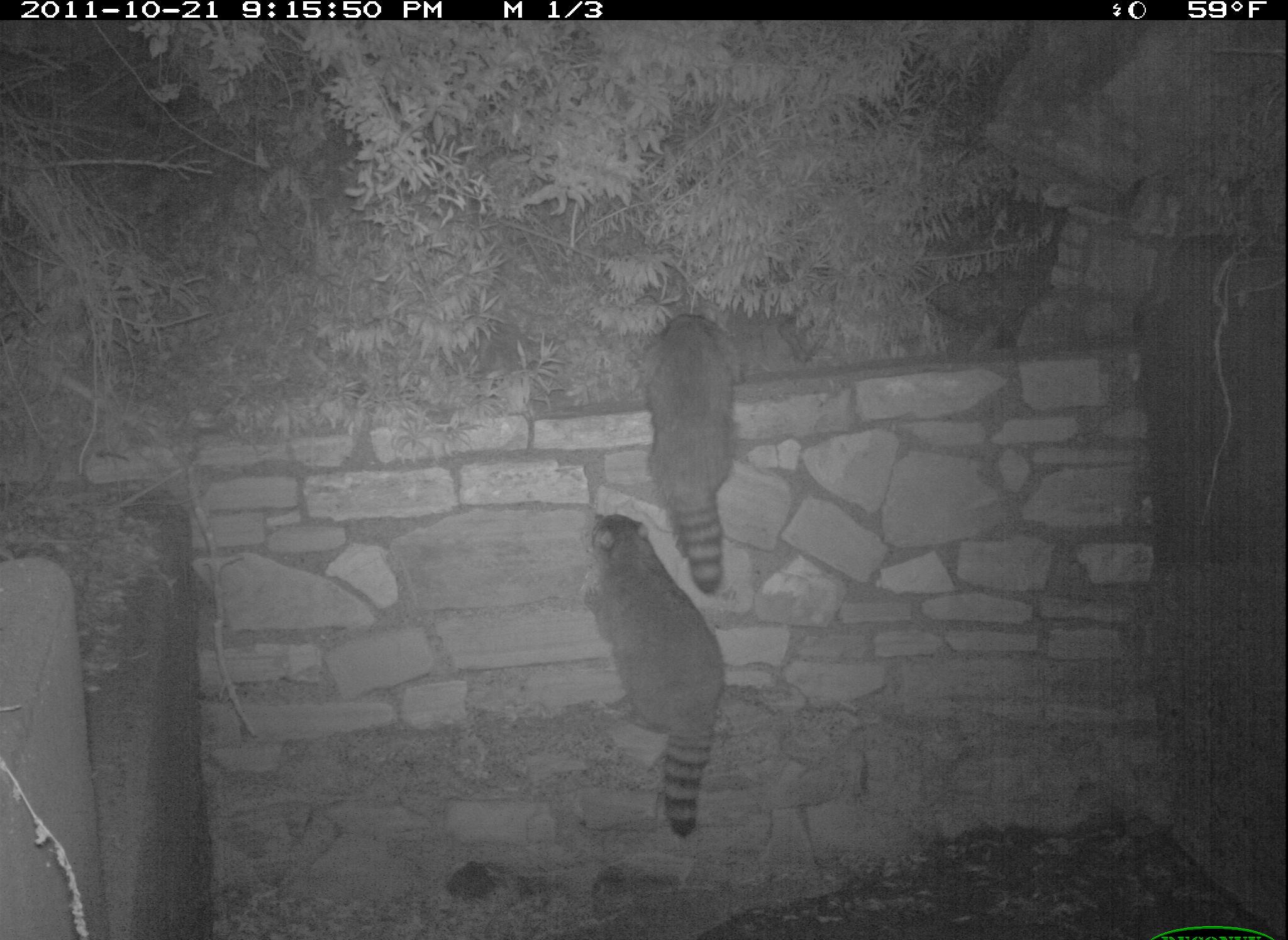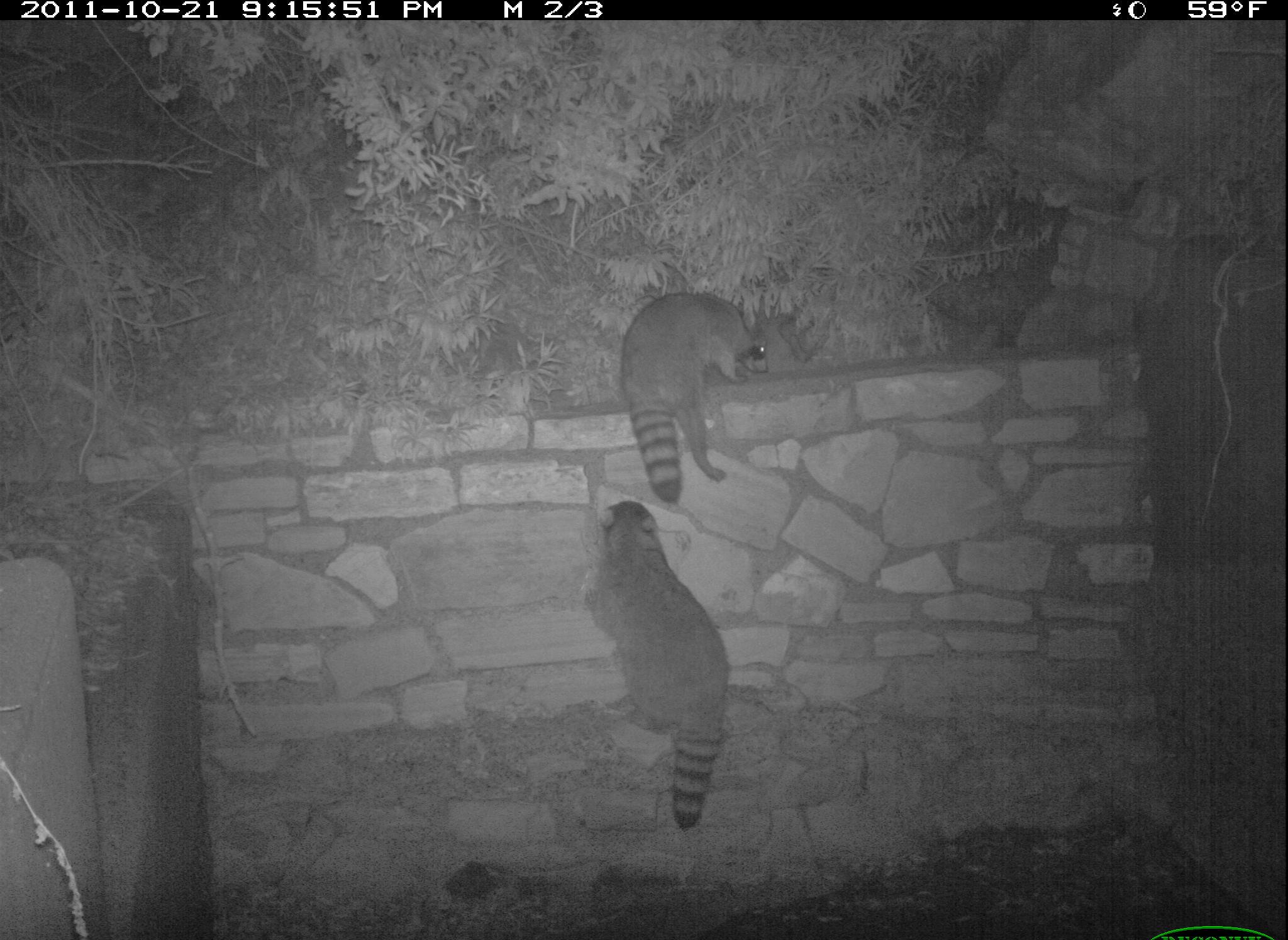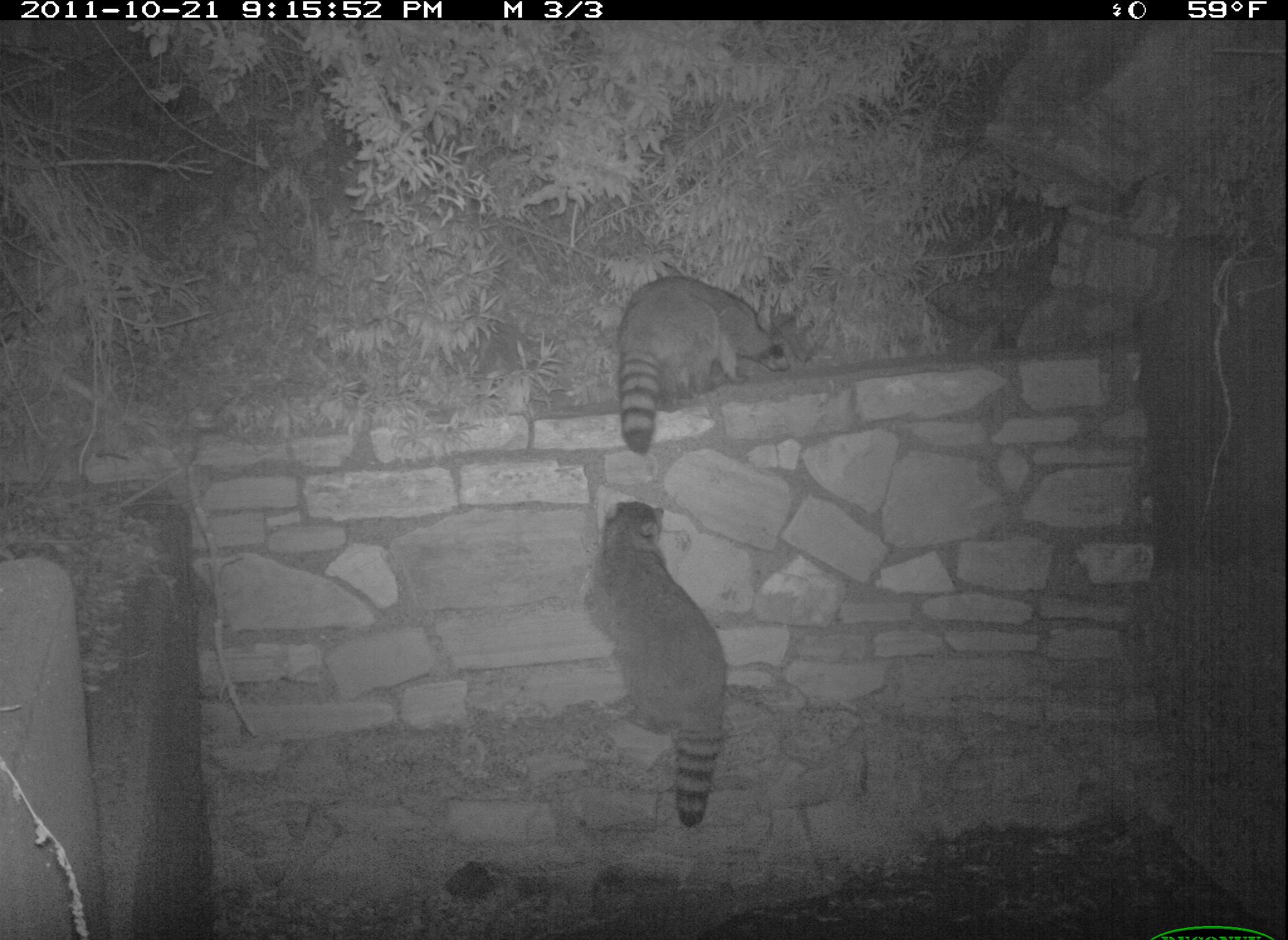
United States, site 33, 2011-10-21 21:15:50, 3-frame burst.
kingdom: Animalia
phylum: Chordata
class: Mammalia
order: Carnivora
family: Procyonidae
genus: Procyon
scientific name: Procyon lotor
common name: raccoon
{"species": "raccoon (Procyon lotor)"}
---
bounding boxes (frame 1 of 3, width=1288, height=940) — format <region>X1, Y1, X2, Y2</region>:
raccoon: <region>568, 499, 734, 860</region>; <region>623, 306, 782, 599</region>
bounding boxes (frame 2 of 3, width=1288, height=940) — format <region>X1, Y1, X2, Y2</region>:
raccoon: <region>565, 478, 762, 831</region>; <region>599, 253, 805, 494</region>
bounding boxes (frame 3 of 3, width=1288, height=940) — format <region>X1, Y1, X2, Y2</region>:
raccoon: <region>578, 483, 742, 847</region>; <region>559, 264, 824, 433</region>